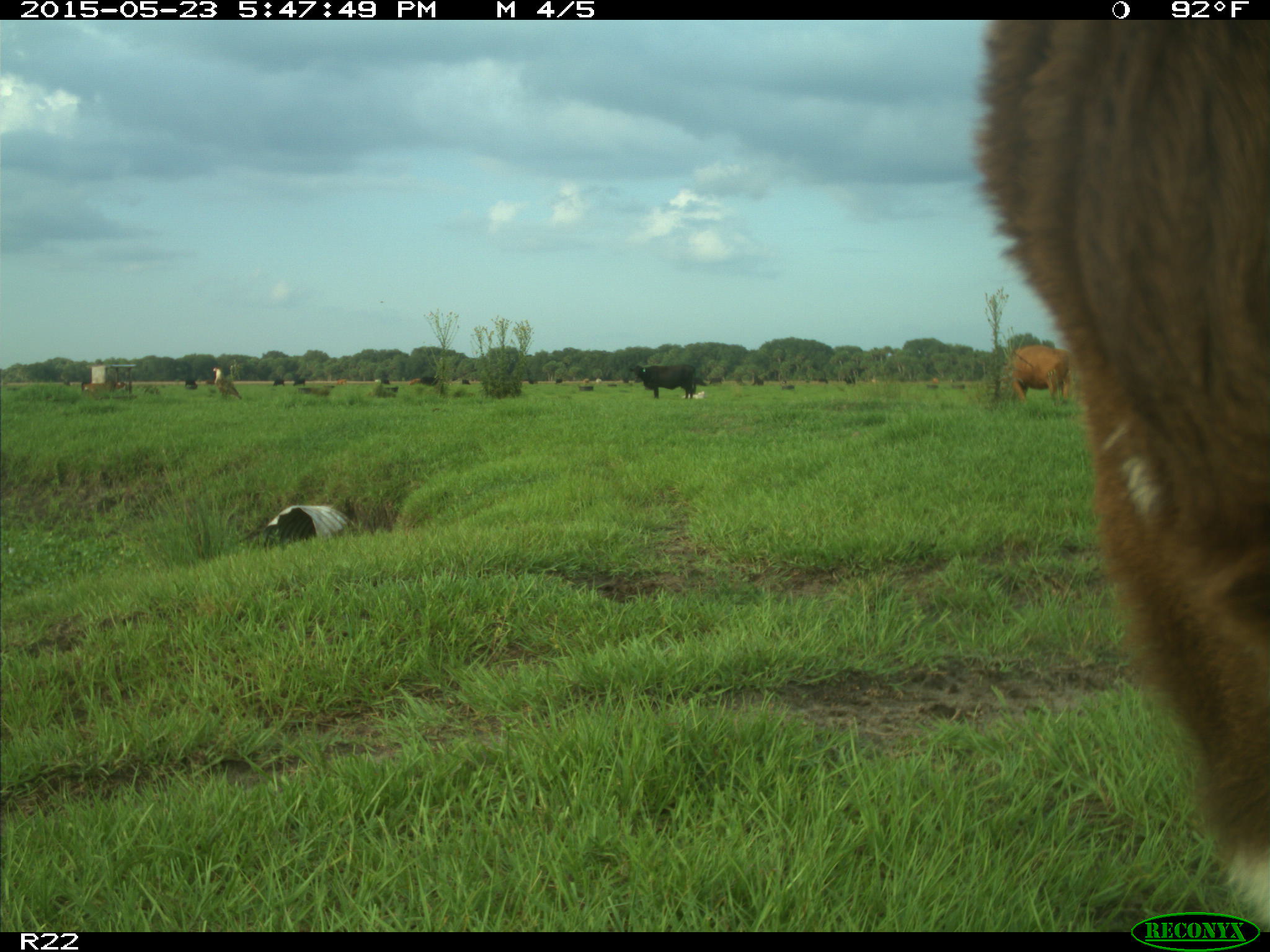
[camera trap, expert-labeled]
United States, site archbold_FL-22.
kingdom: Animalia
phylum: Chordata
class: Mammalia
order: Artiodactyla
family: Bovidae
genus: Bos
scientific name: Bos taurus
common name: domestic cow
Bos taurus (domestic cow).